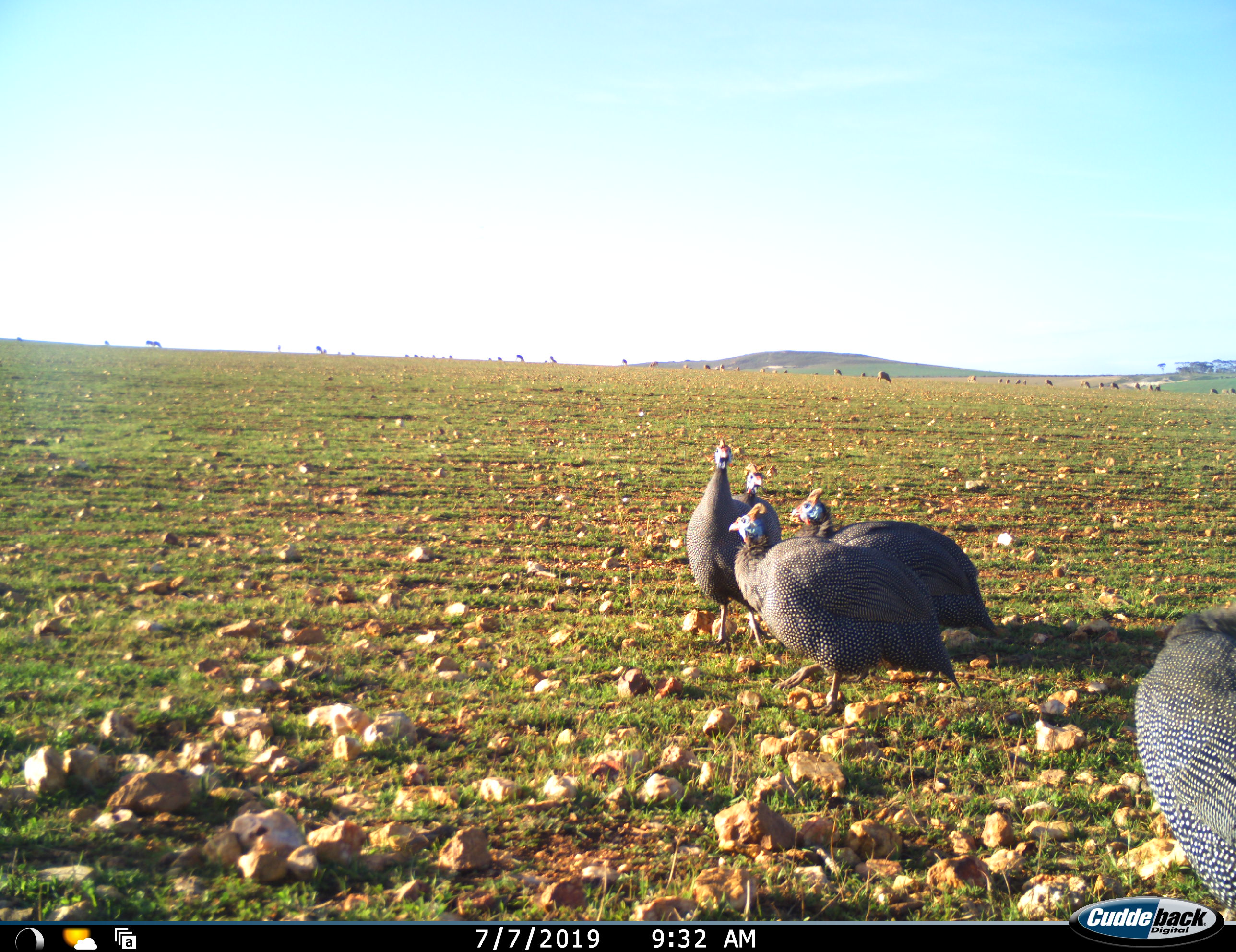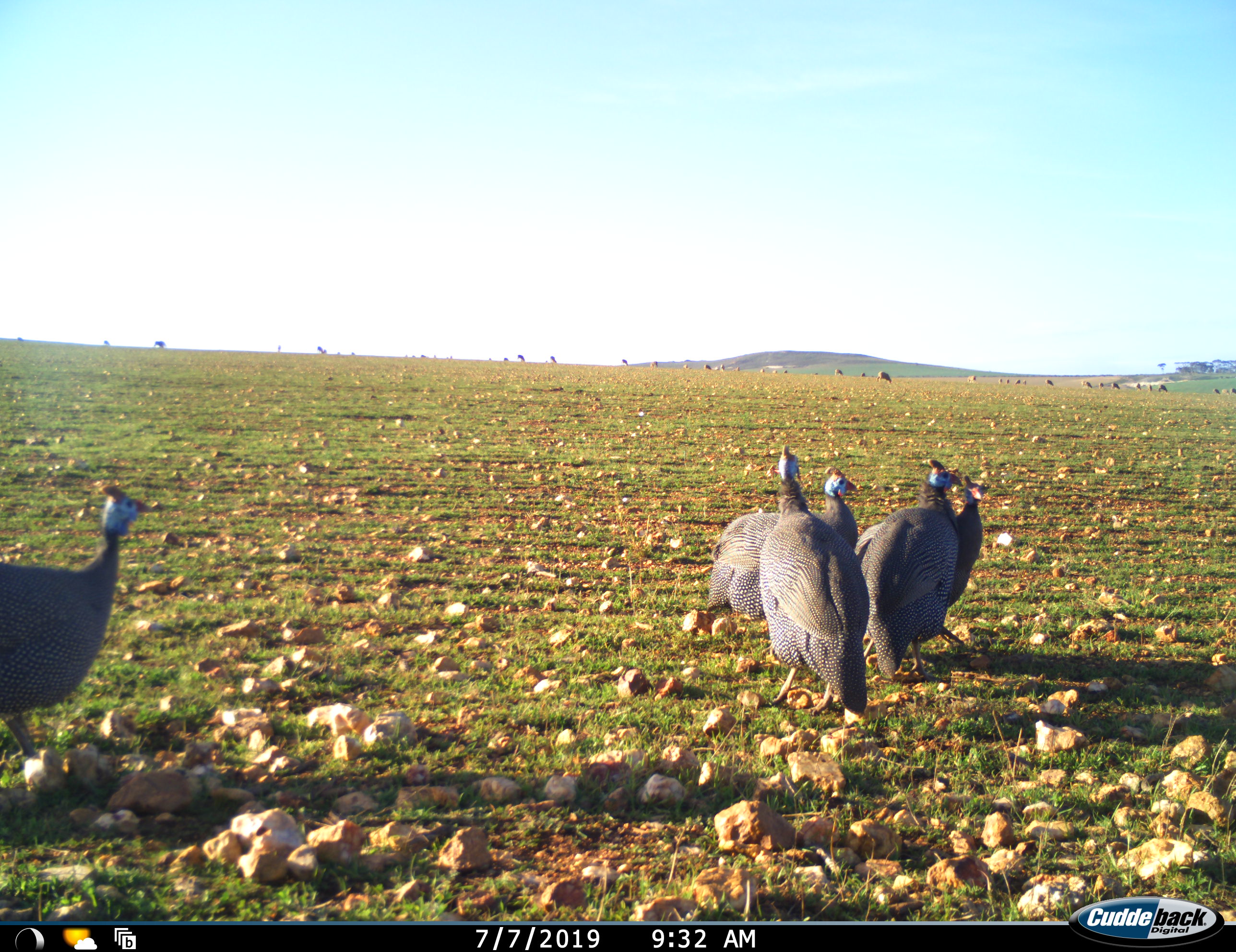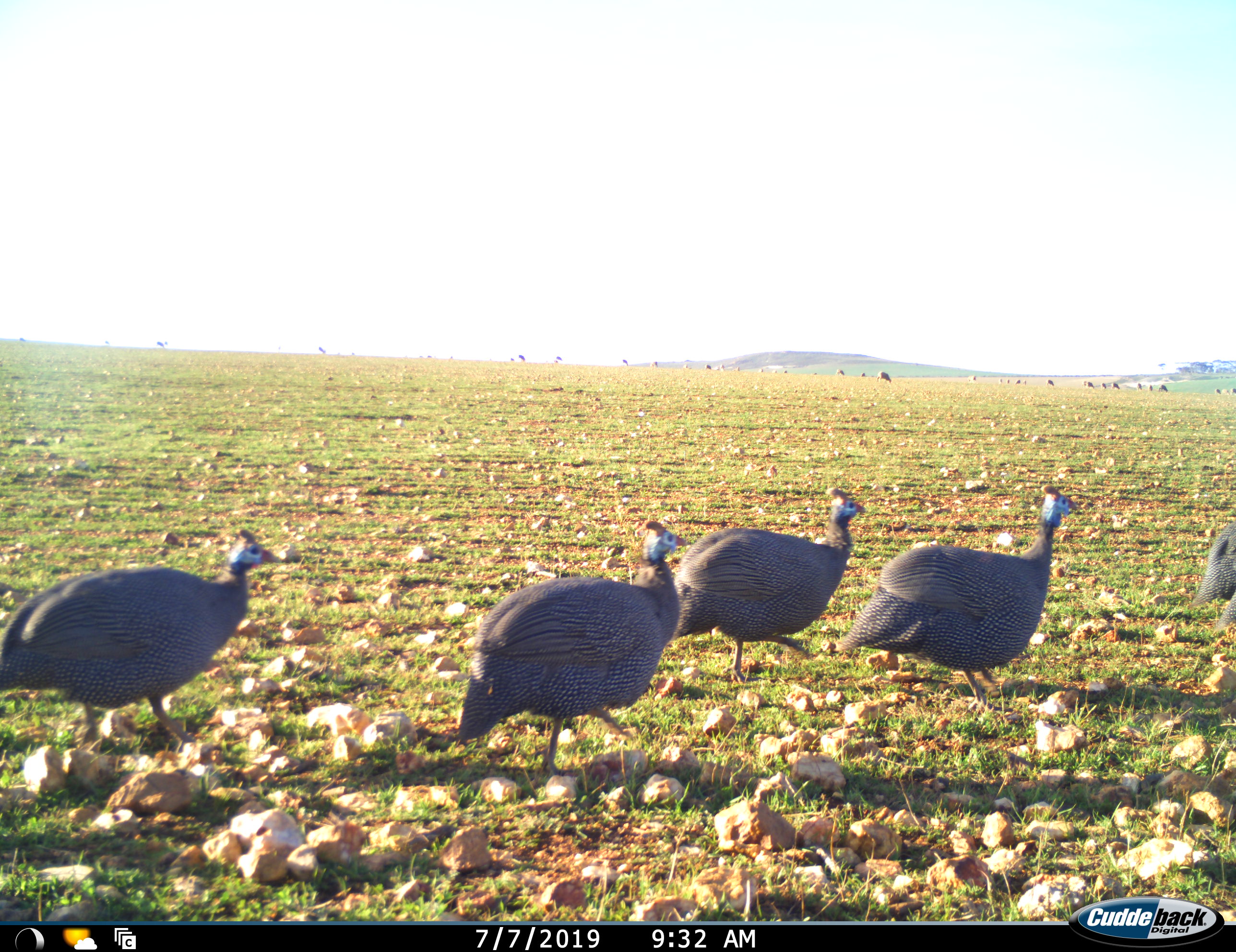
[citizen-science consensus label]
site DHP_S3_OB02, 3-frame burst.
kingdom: Animalia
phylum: Chordata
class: Aves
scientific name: Aves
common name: bird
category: birdother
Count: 5.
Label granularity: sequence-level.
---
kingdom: Animalia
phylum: Chordata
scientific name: Vertebrata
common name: domestic animal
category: domesticanimal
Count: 11-50.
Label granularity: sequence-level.